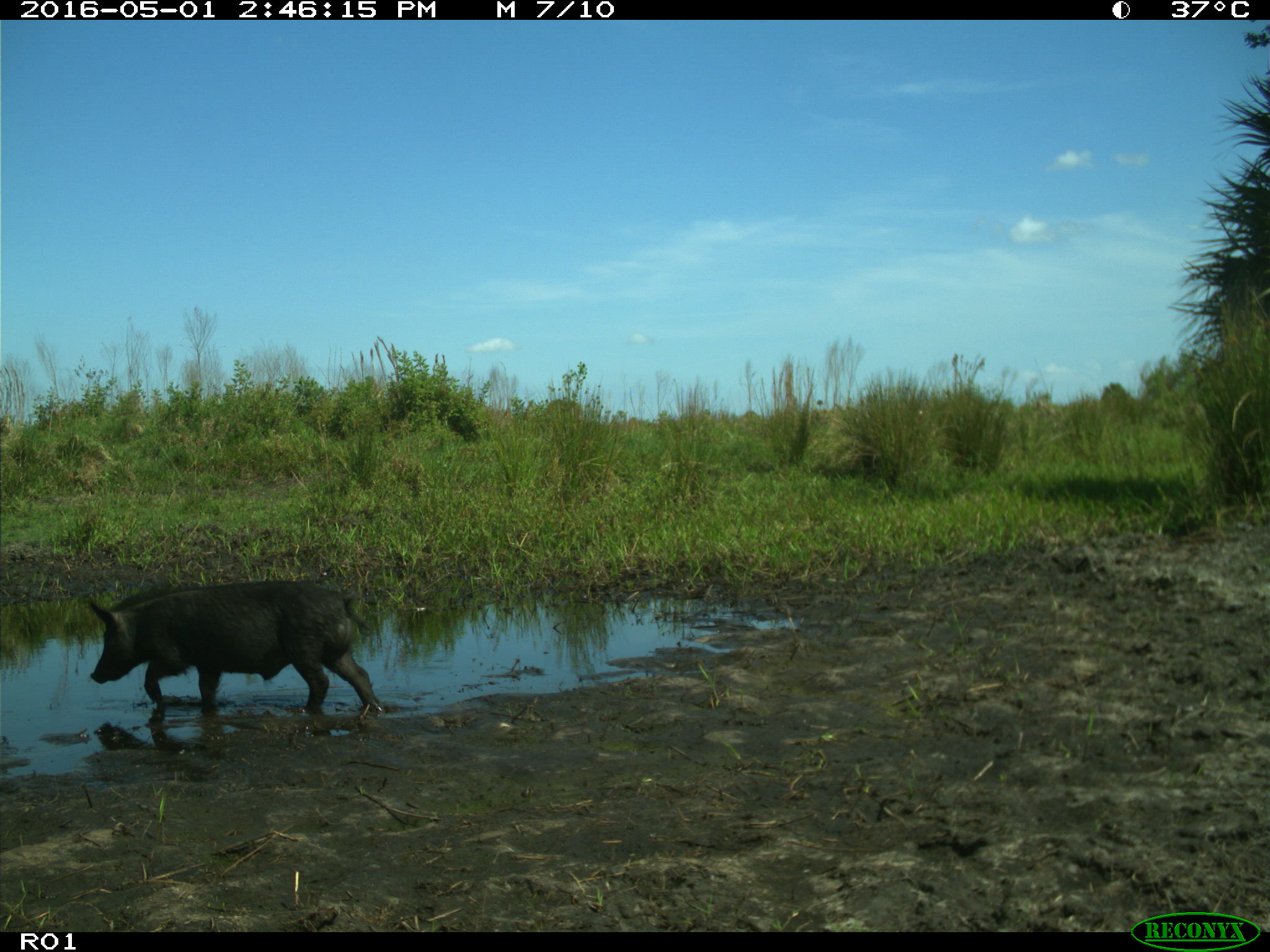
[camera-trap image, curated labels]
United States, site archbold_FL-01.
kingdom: Animalia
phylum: Chordata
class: Mammalia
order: Artiodactyla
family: Suidae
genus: Sus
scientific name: Sus scrofa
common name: wild boar